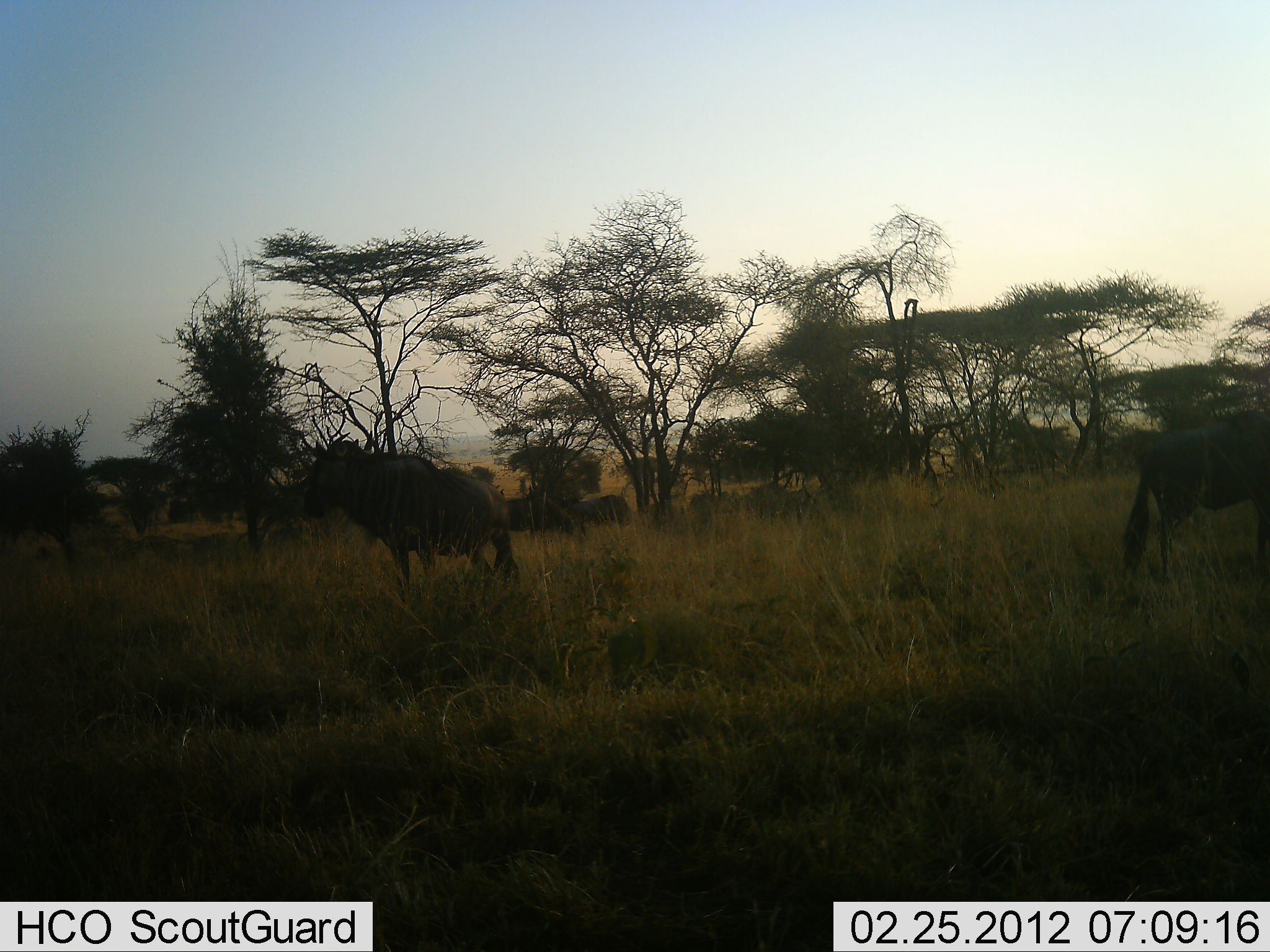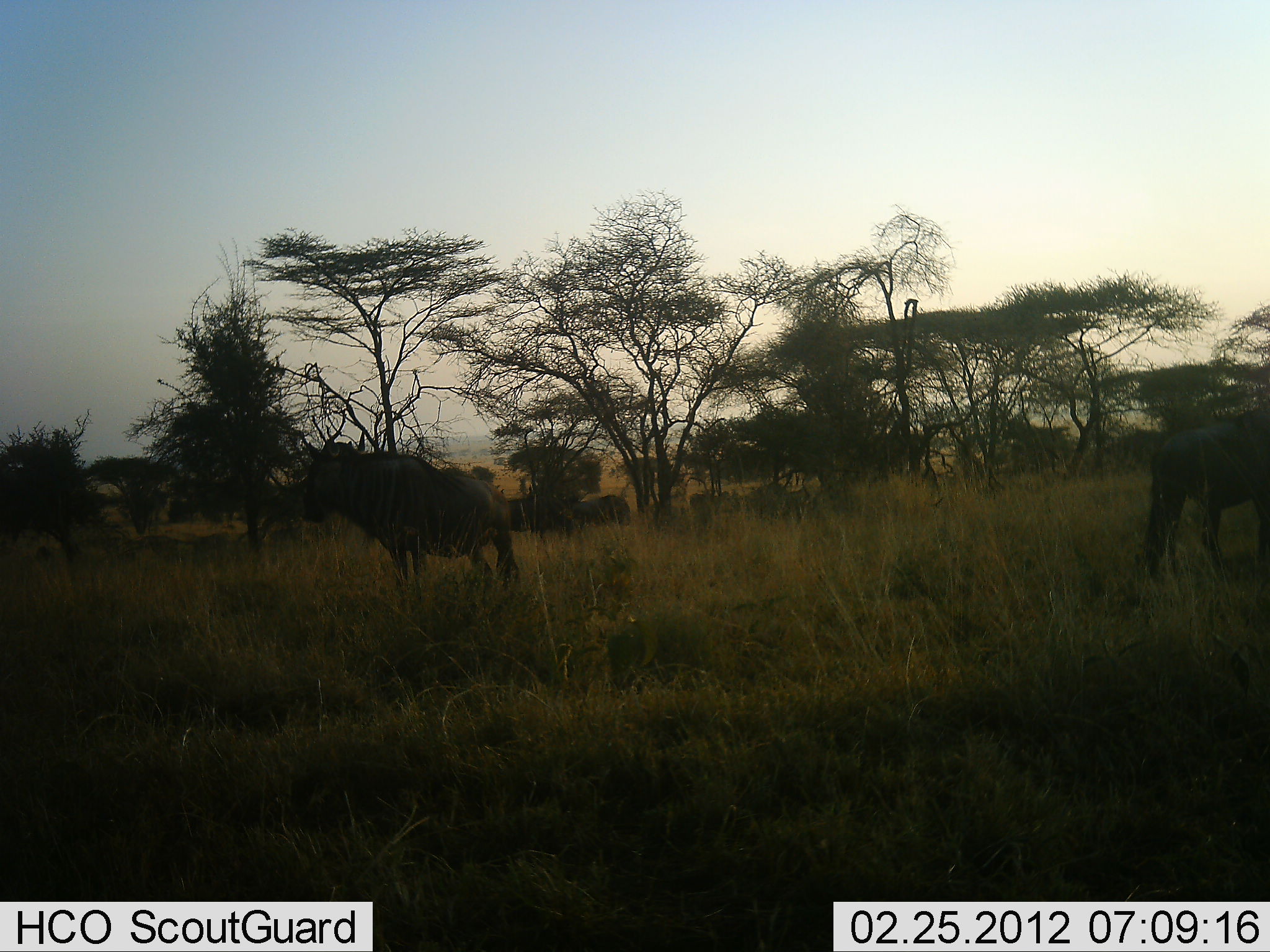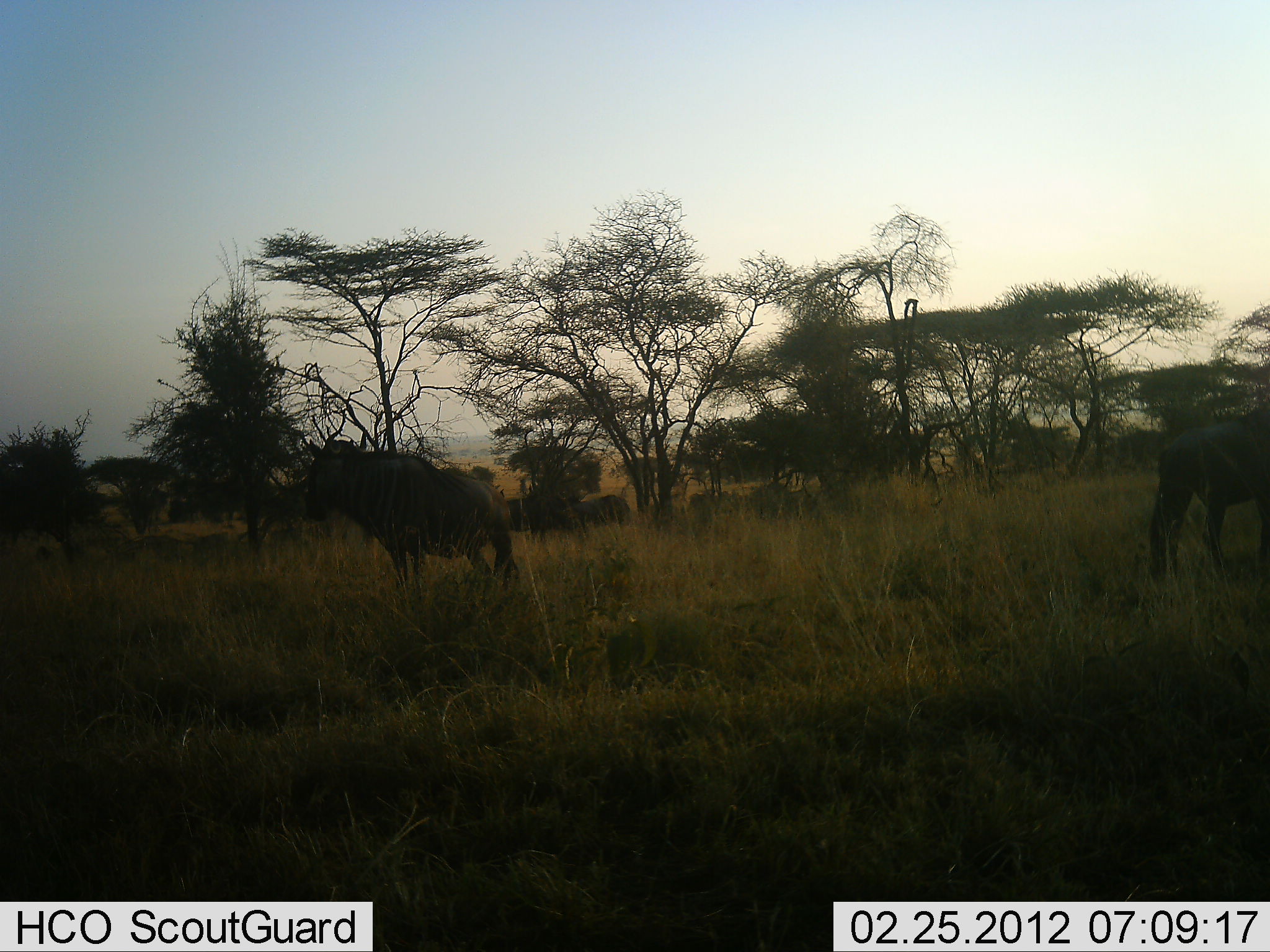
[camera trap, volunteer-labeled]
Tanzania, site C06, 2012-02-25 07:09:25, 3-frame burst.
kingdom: Animalia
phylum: Chordata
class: Mammalia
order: Artiodactyla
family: Bovidae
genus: Connochaetes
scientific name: Connochaetes taurinus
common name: blue wildebeest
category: wildebeest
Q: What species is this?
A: Wildebeest (blue wildebeest) (Connochaetes taurinus).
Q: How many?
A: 2.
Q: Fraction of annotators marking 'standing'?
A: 86%.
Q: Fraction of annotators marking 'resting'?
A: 3%.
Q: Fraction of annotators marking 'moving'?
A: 28%.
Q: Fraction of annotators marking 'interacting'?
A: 0%.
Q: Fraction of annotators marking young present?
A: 0%.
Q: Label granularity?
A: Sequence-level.